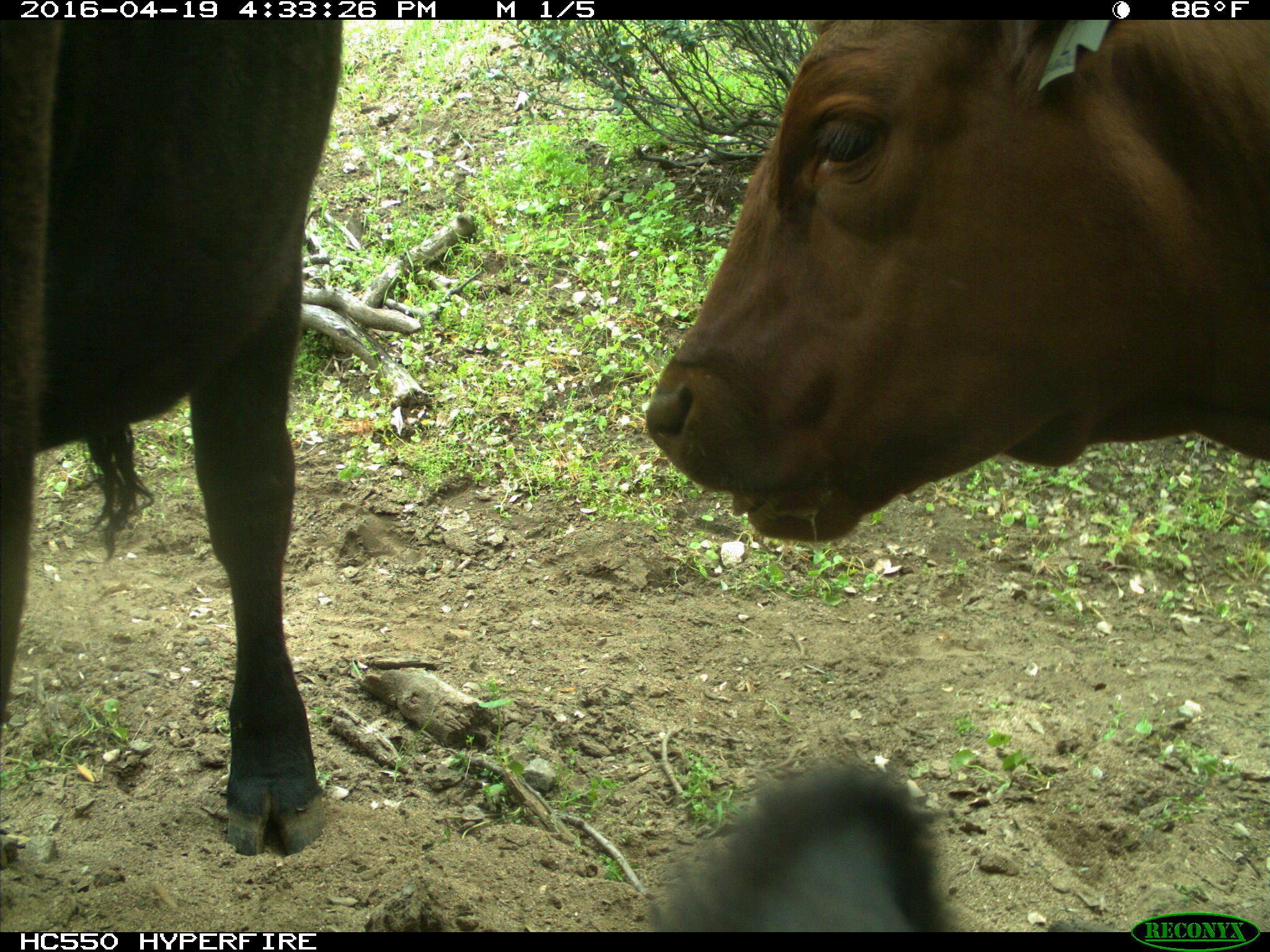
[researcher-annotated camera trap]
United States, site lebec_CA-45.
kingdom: Animalia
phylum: Chordata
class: Mammalia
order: Artiodactyla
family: Bovidae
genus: Bos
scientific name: Bos taurus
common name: domestic cow